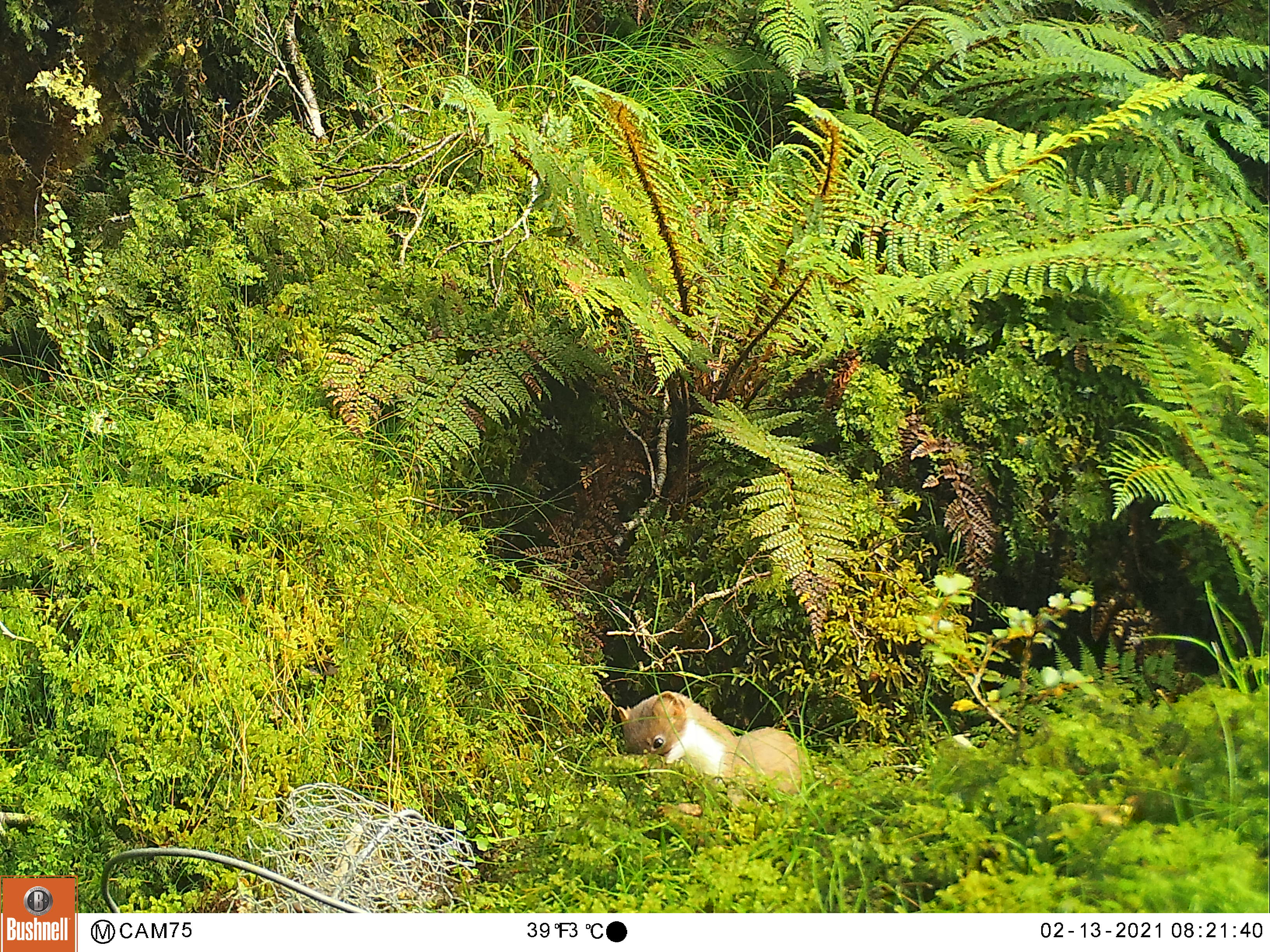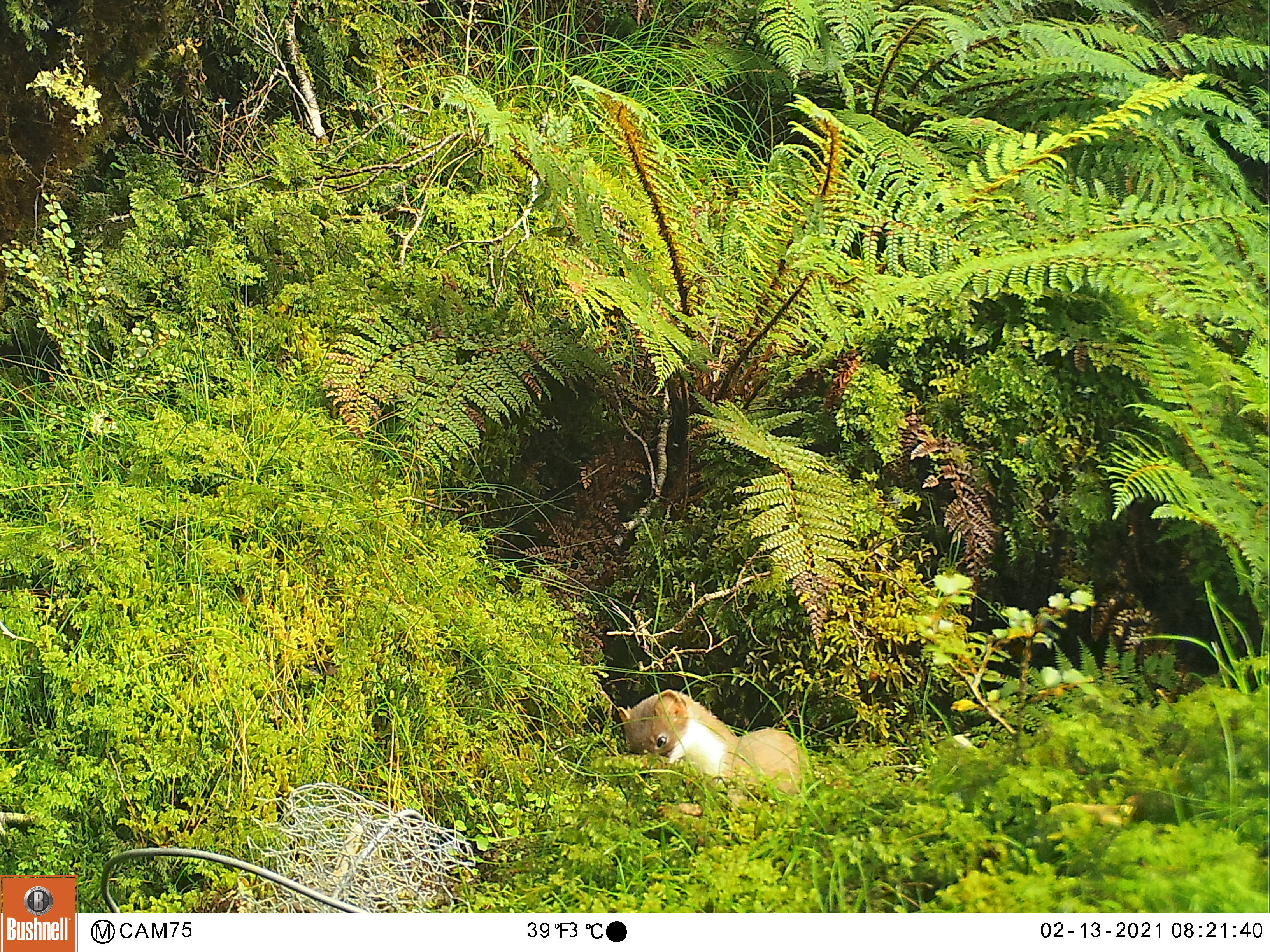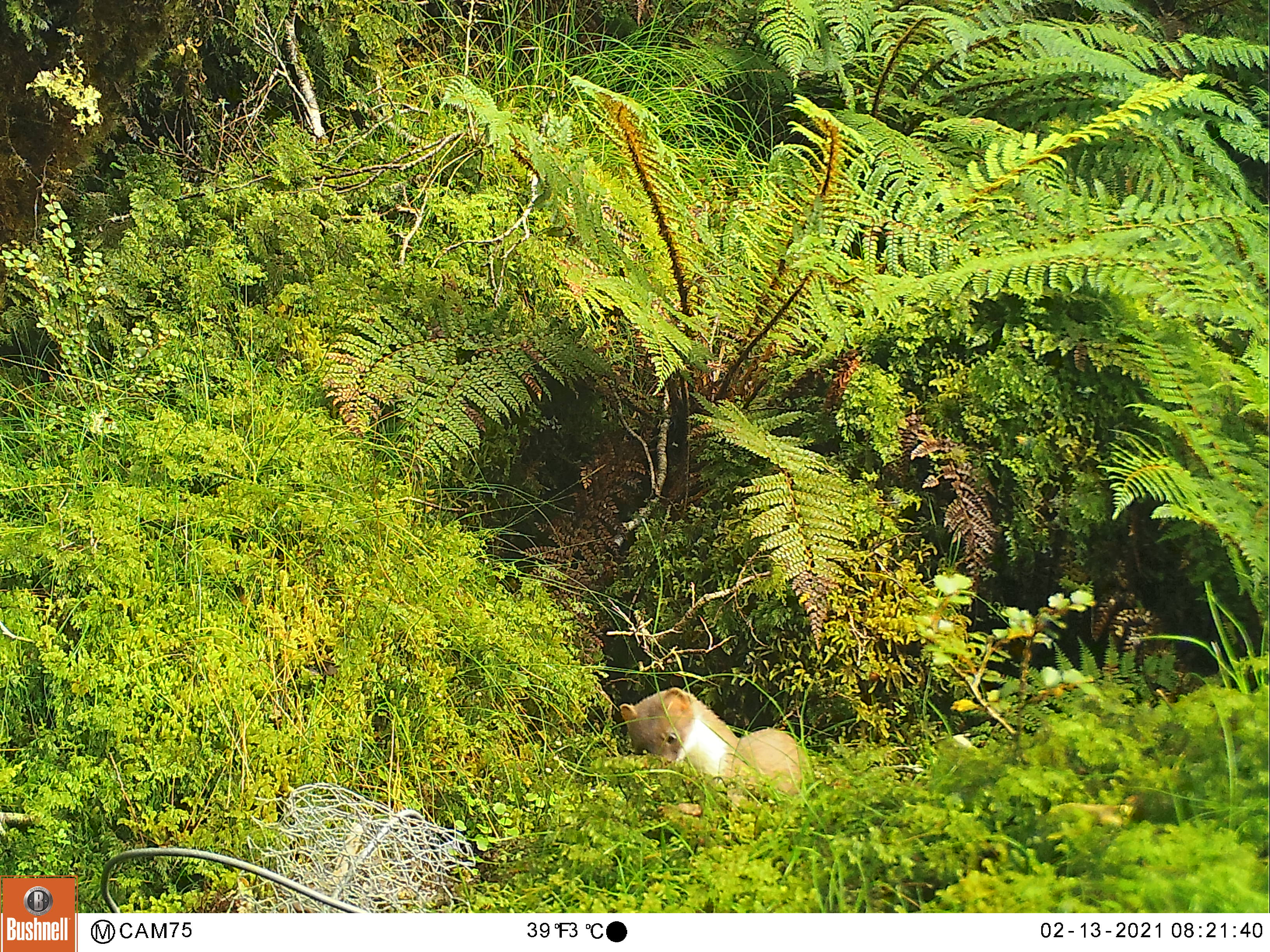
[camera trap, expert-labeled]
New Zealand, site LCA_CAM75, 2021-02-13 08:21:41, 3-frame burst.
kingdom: Animalia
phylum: Chordata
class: Mammalia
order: Carnivora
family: Mustelidae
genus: Mustela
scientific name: Mustela erminea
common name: stoat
Stoat (Mustela erminea).